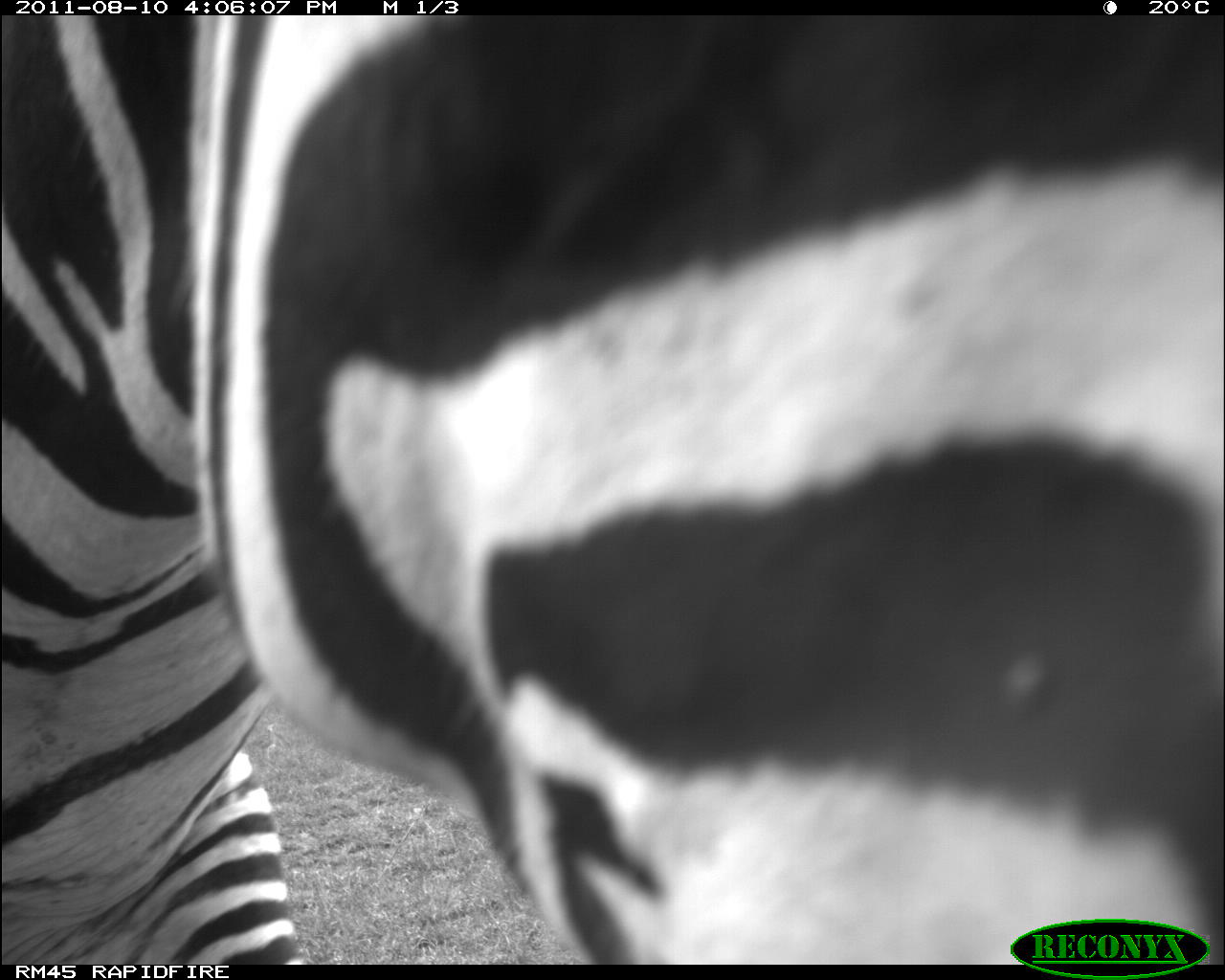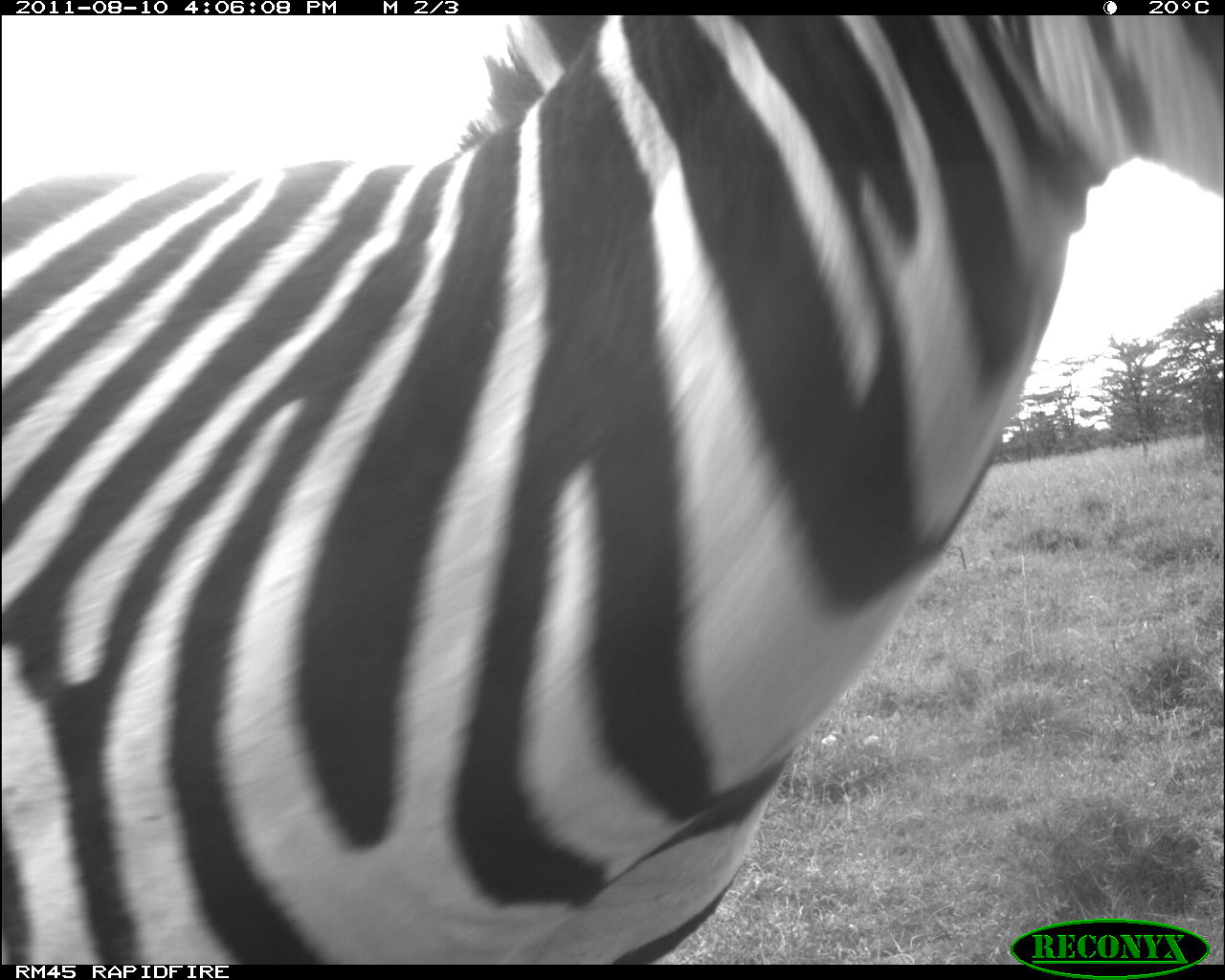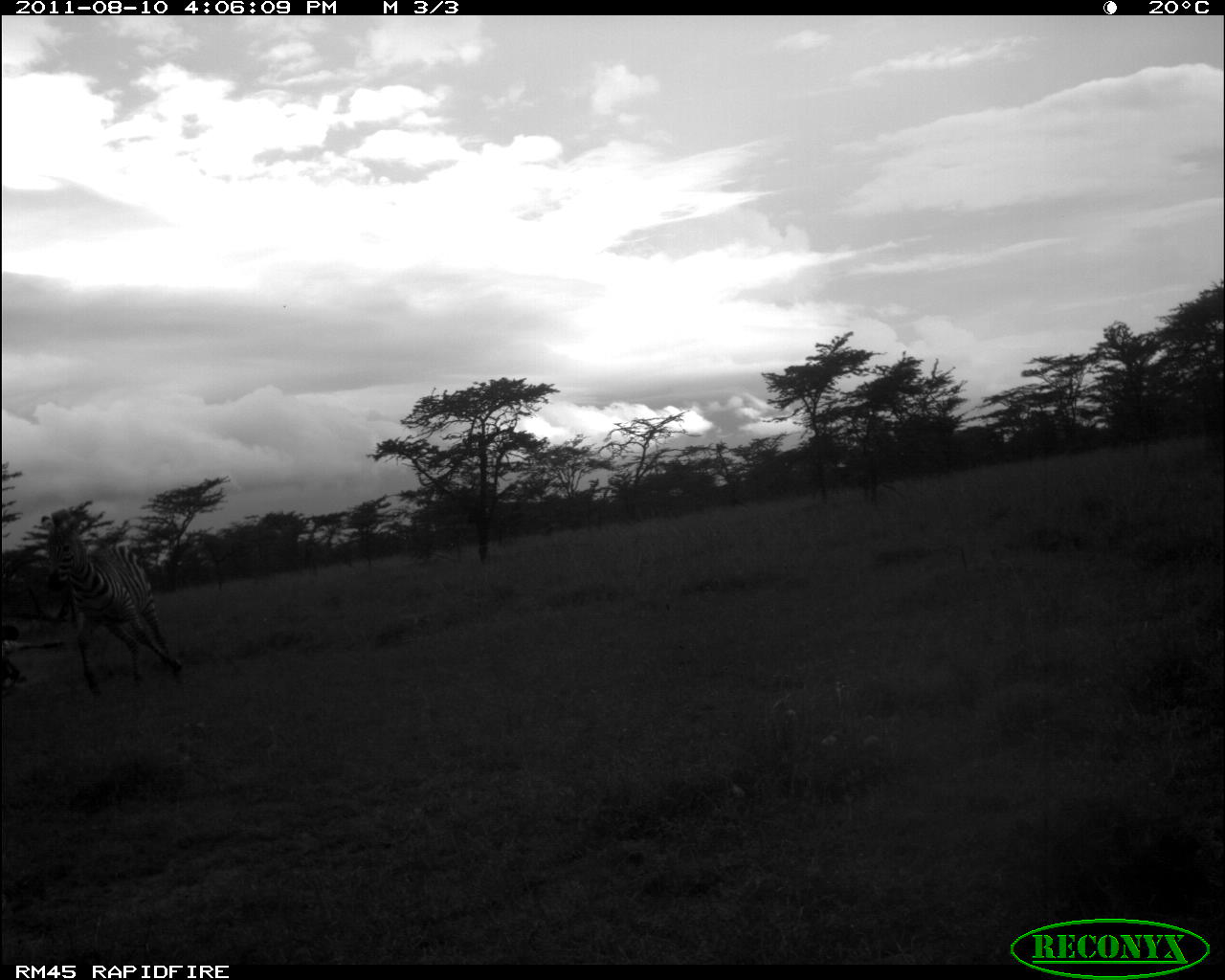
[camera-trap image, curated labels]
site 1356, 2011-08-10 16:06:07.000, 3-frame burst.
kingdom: Animalia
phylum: Chordata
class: Mammalia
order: Perissodactyla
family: Equidae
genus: Equus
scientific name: Equus quagga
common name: plains zebra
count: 1